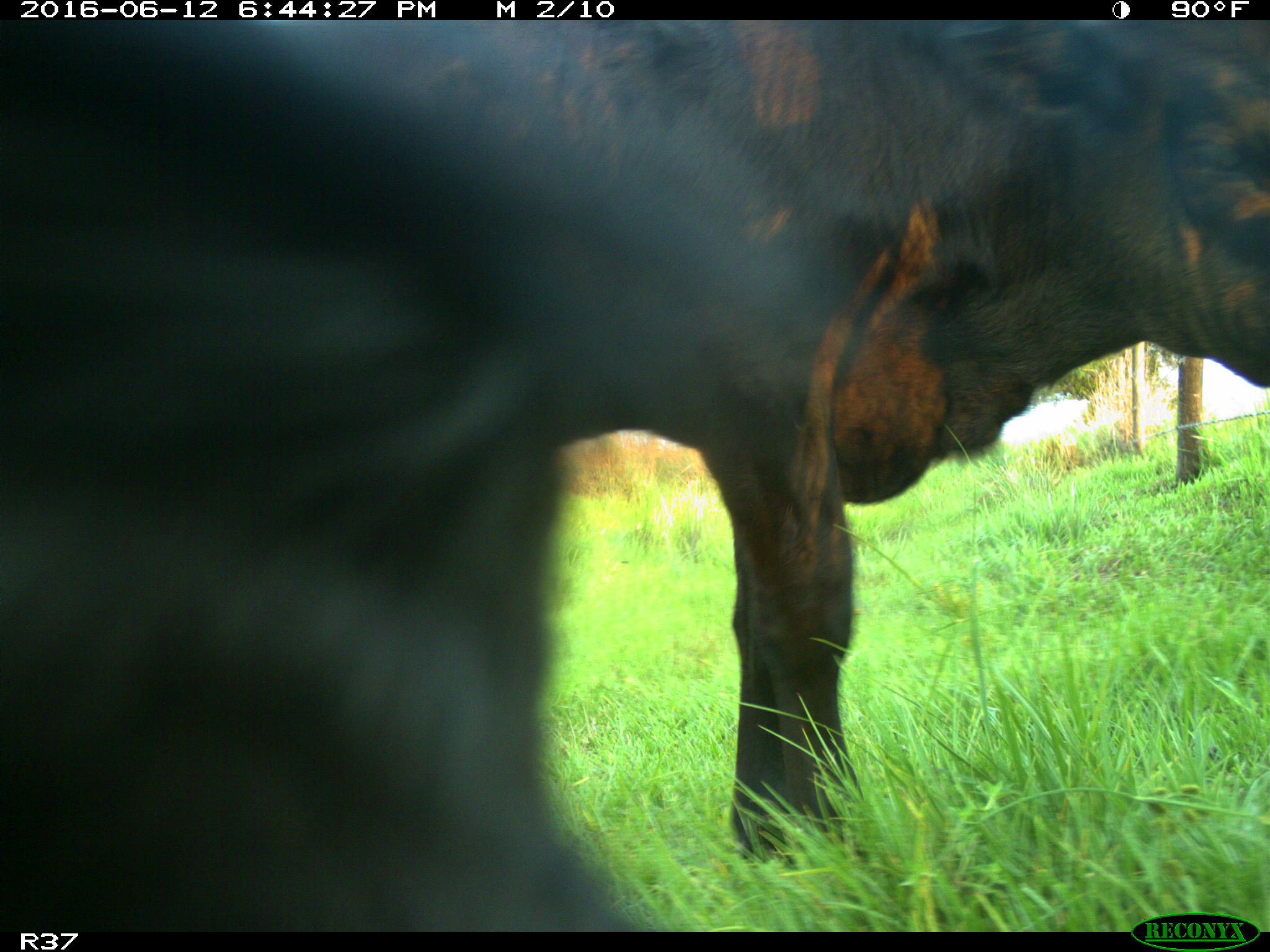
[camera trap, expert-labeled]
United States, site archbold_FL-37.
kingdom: Animalia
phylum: Chordata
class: Mammalia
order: Artiodactyla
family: Bovidae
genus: Bos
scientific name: Bos taurus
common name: domestic cow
Bos taurus (domestic cow).